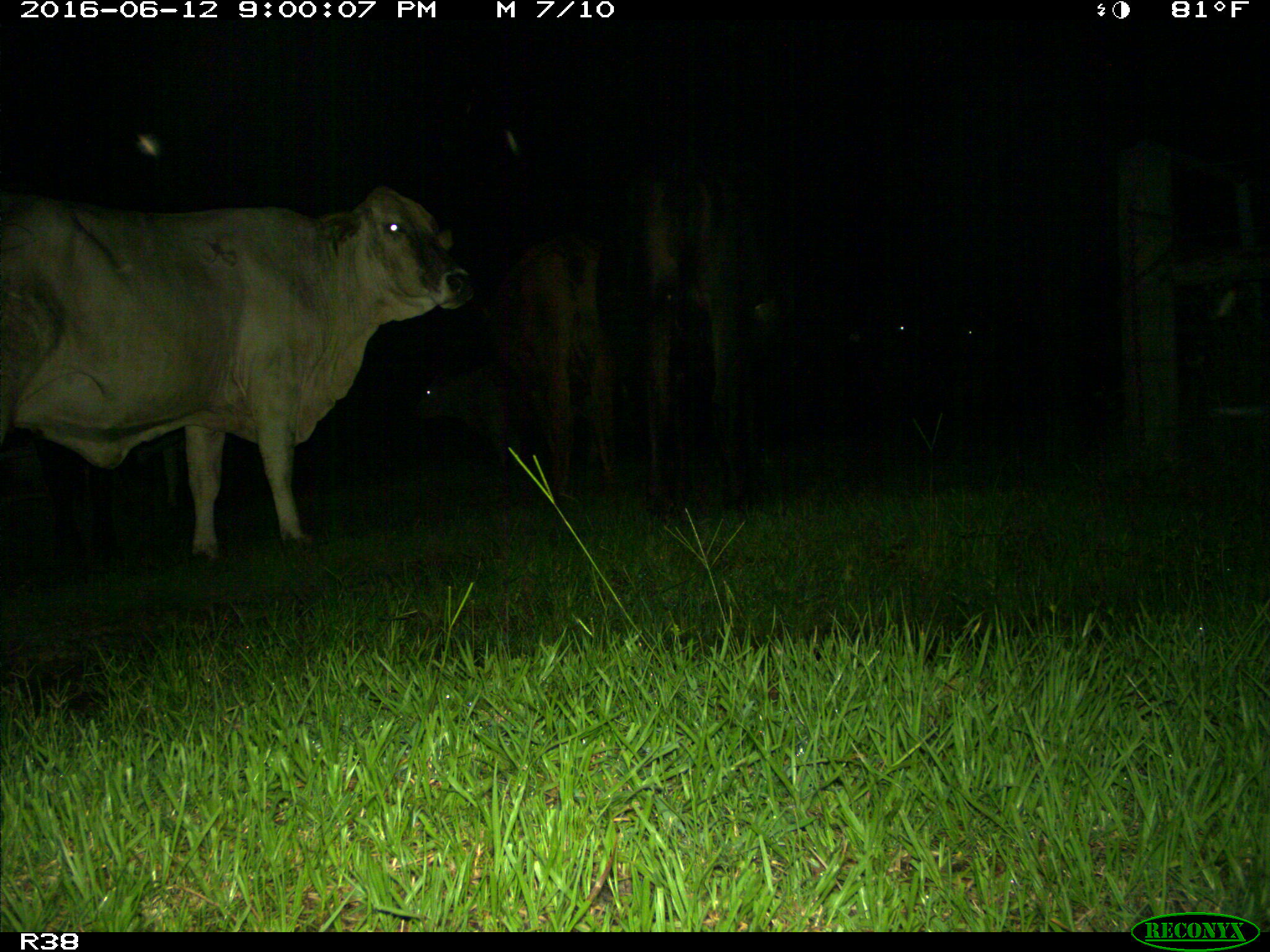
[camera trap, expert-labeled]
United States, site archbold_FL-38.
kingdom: Animalia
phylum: Chordata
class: Mammalia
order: Artiodactyla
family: Bovidae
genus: Bos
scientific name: Bos taurus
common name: domestic cow